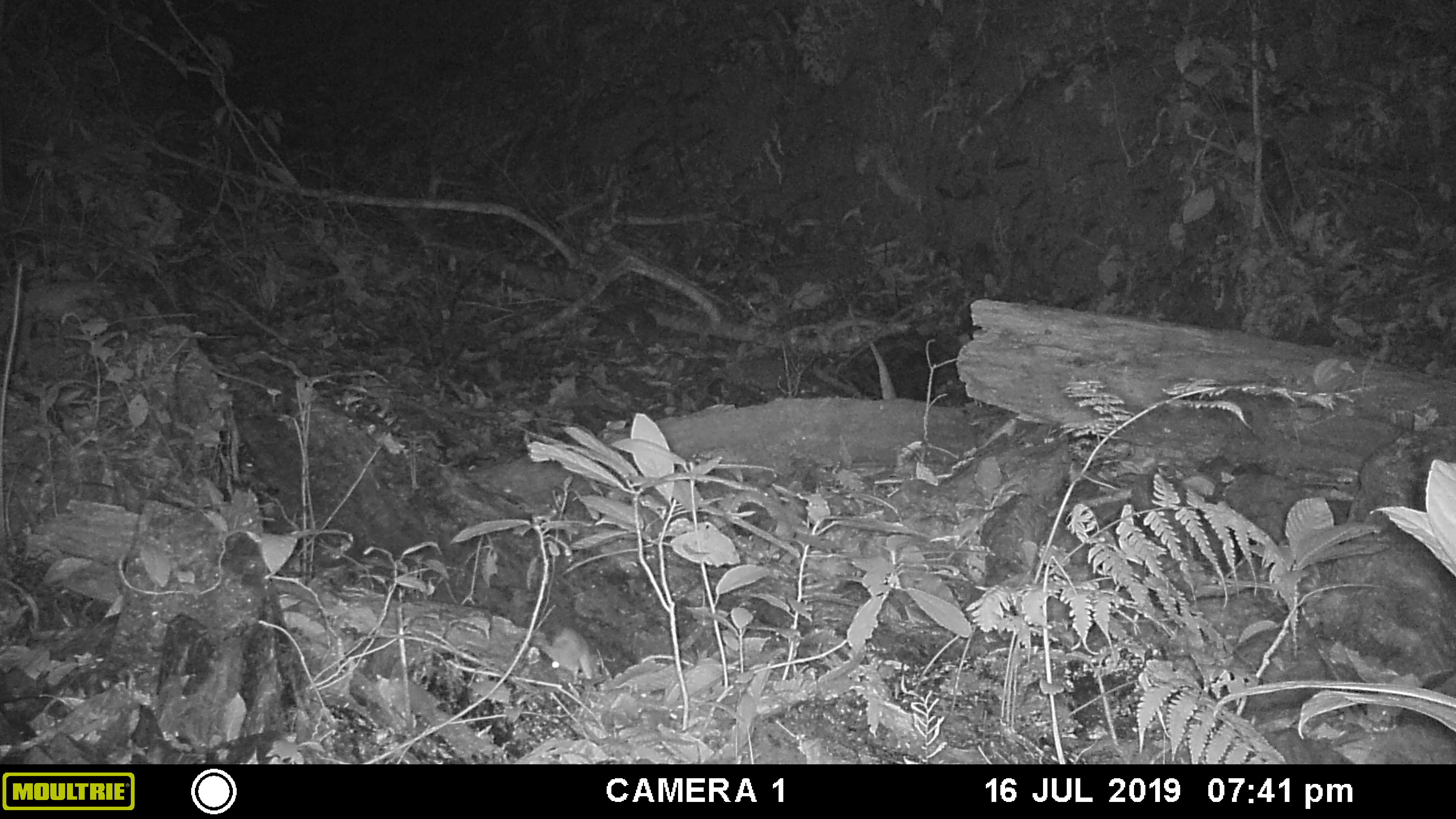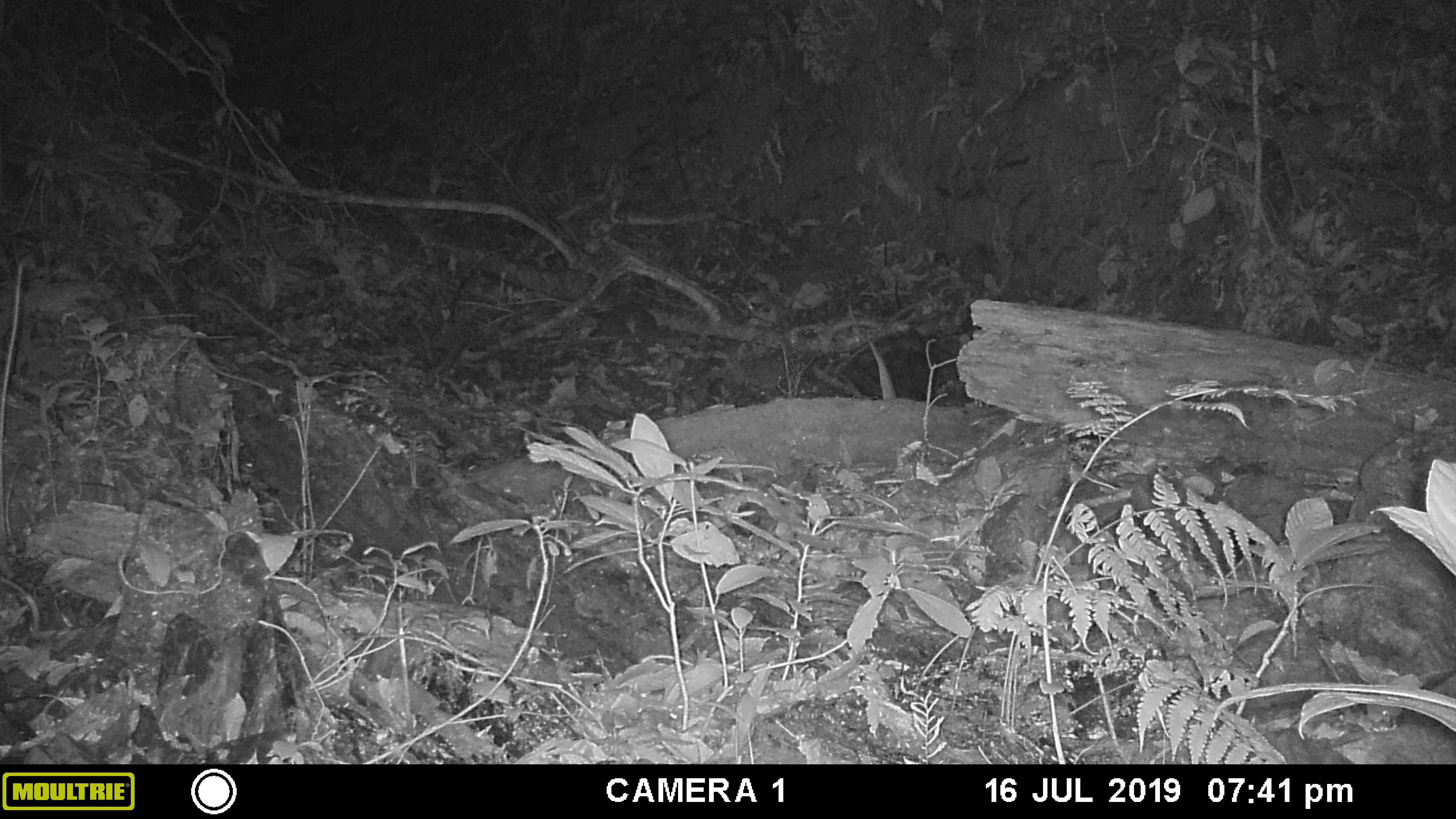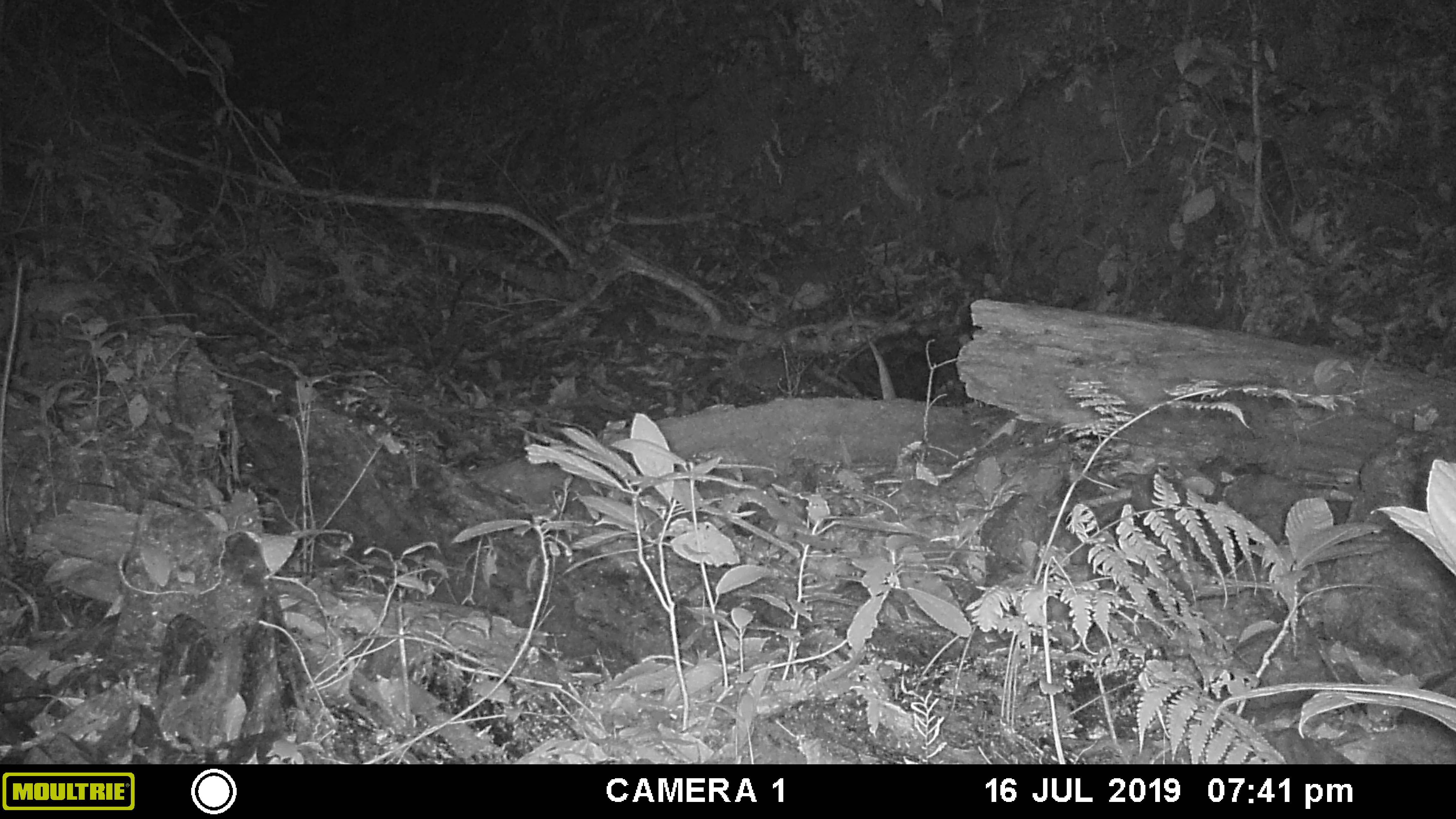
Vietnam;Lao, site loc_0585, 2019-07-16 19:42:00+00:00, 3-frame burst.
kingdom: Animalia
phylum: Chordata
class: Mammalia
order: Rodentia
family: Muridae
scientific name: Muridae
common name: old-world mice and rats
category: unidentified murid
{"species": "unidentified murid (old-world mice and rats) (Muridae)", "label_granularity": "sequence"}